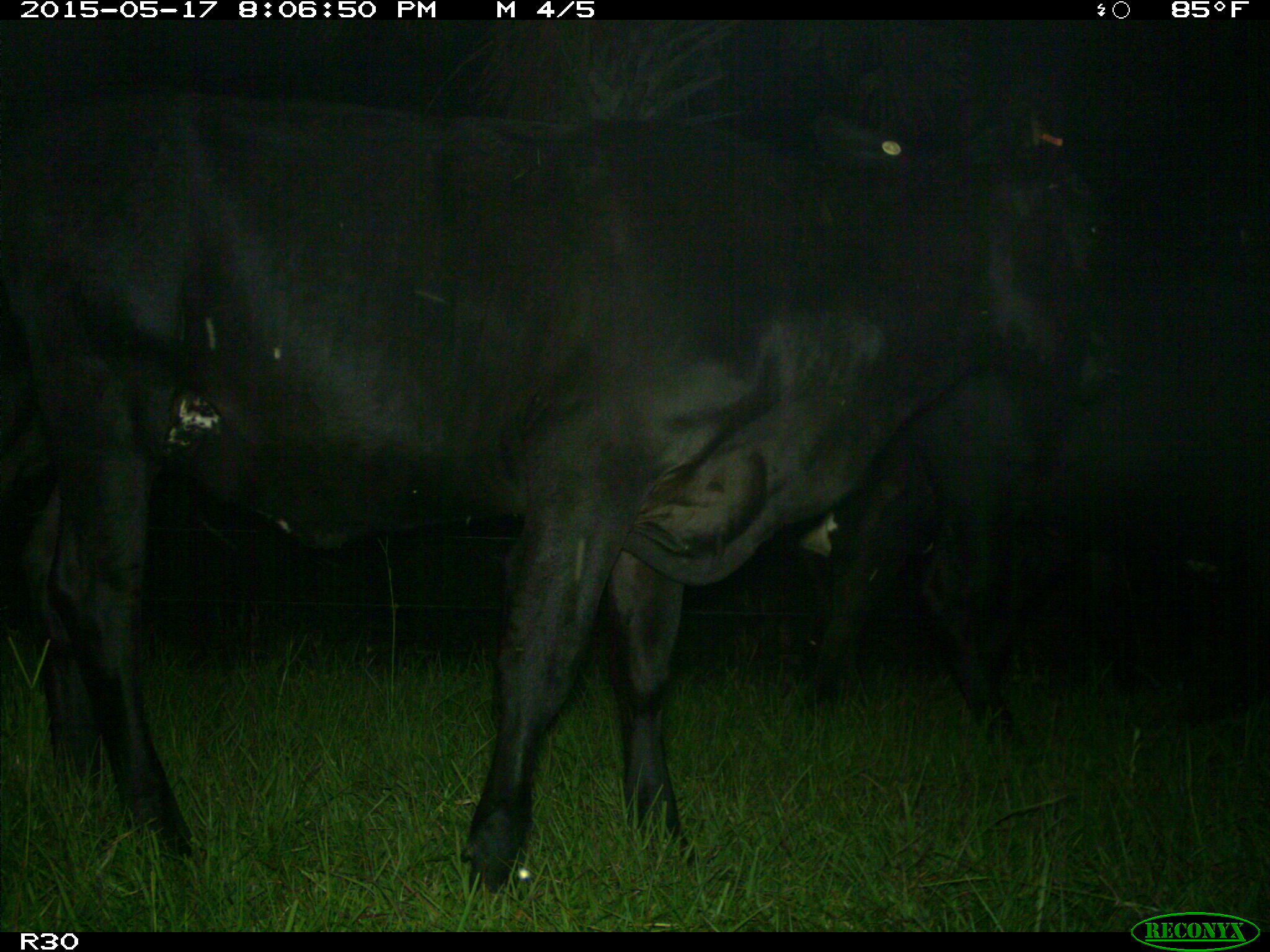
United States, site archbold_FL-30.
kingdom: Animalia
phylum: Chordata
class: Mammalia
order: Artiodactyla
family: Bovidae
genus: Bos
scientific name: Bos taurus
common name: domestic cow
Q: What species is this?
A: Bos taurus (domestic cow).